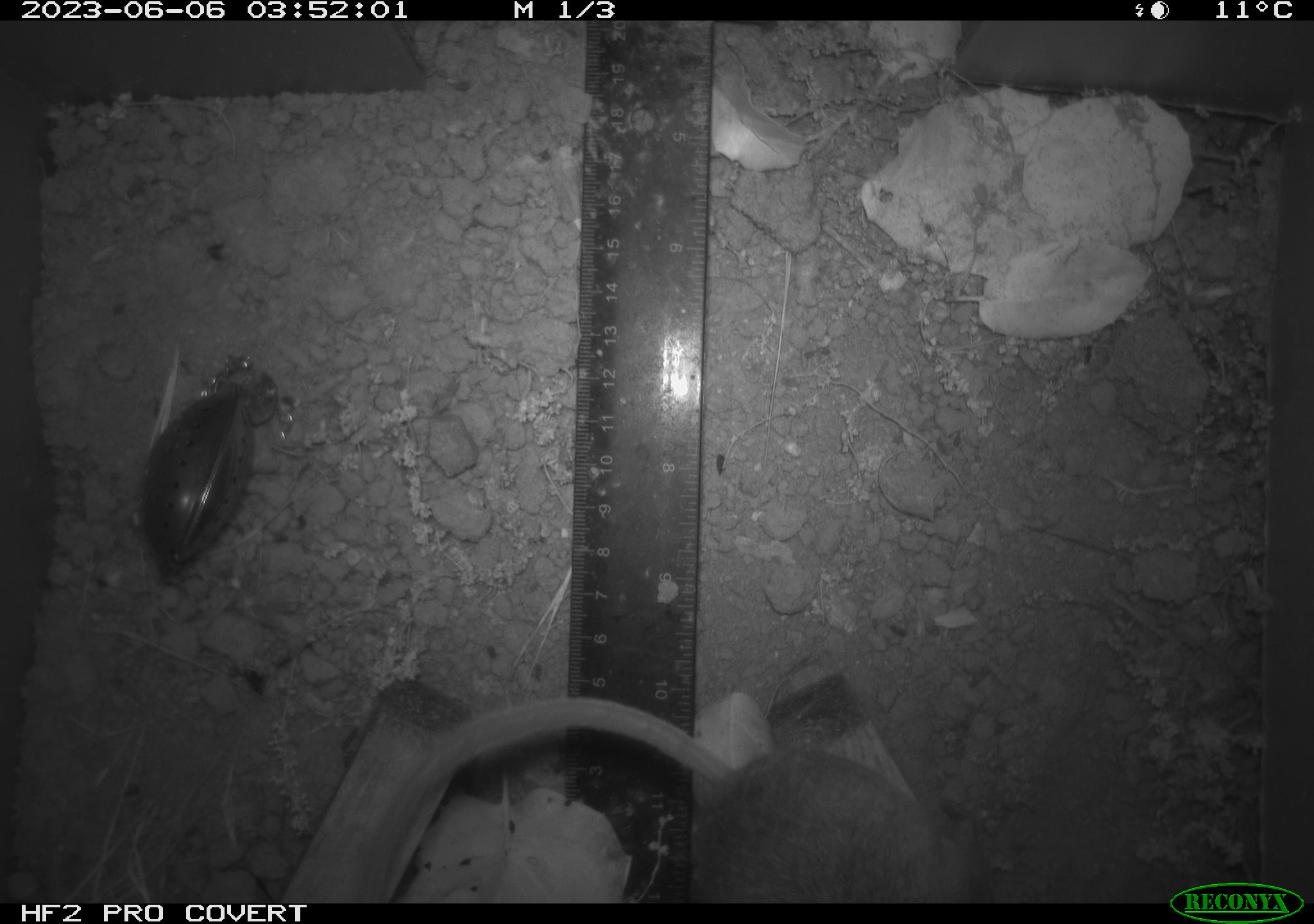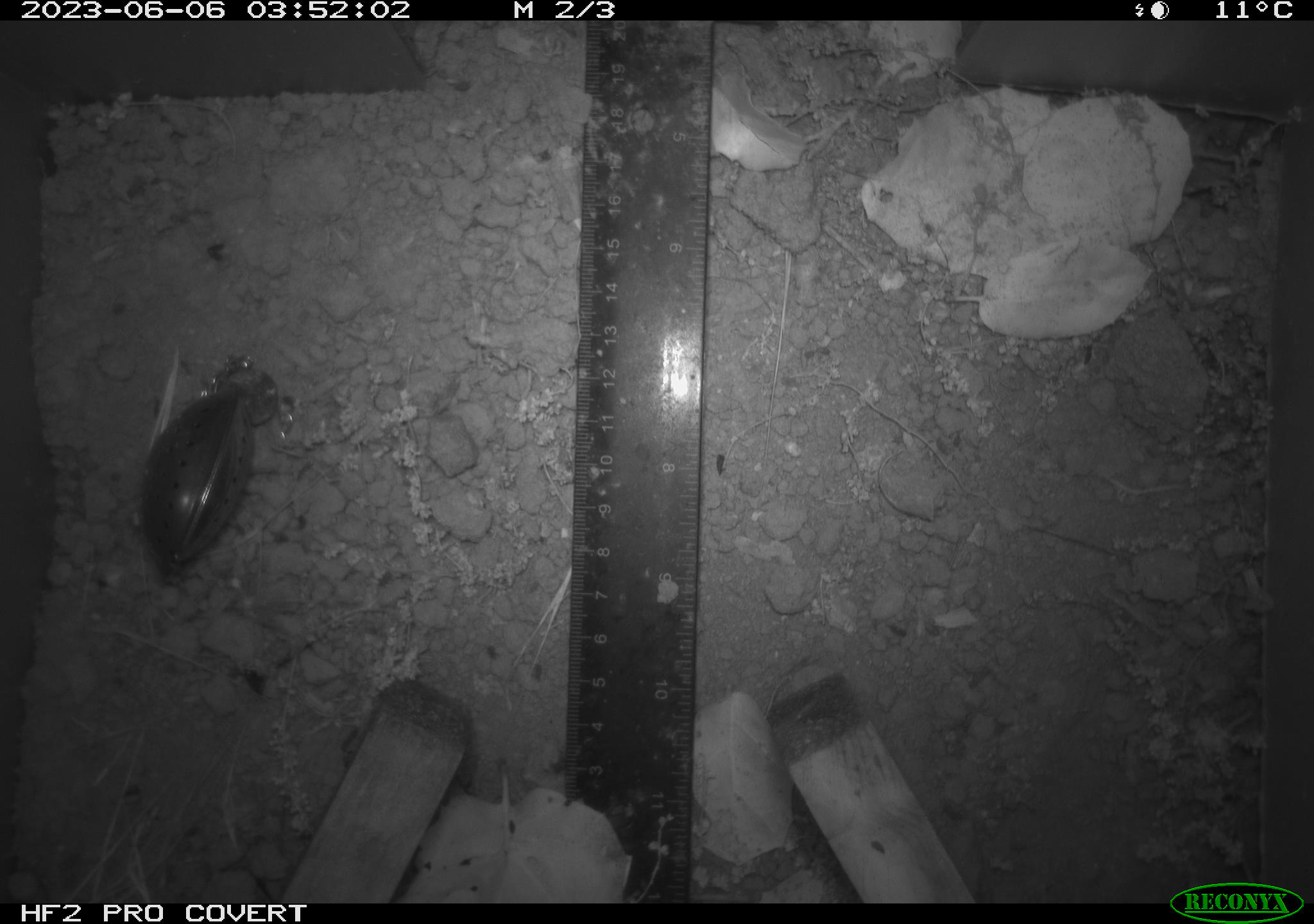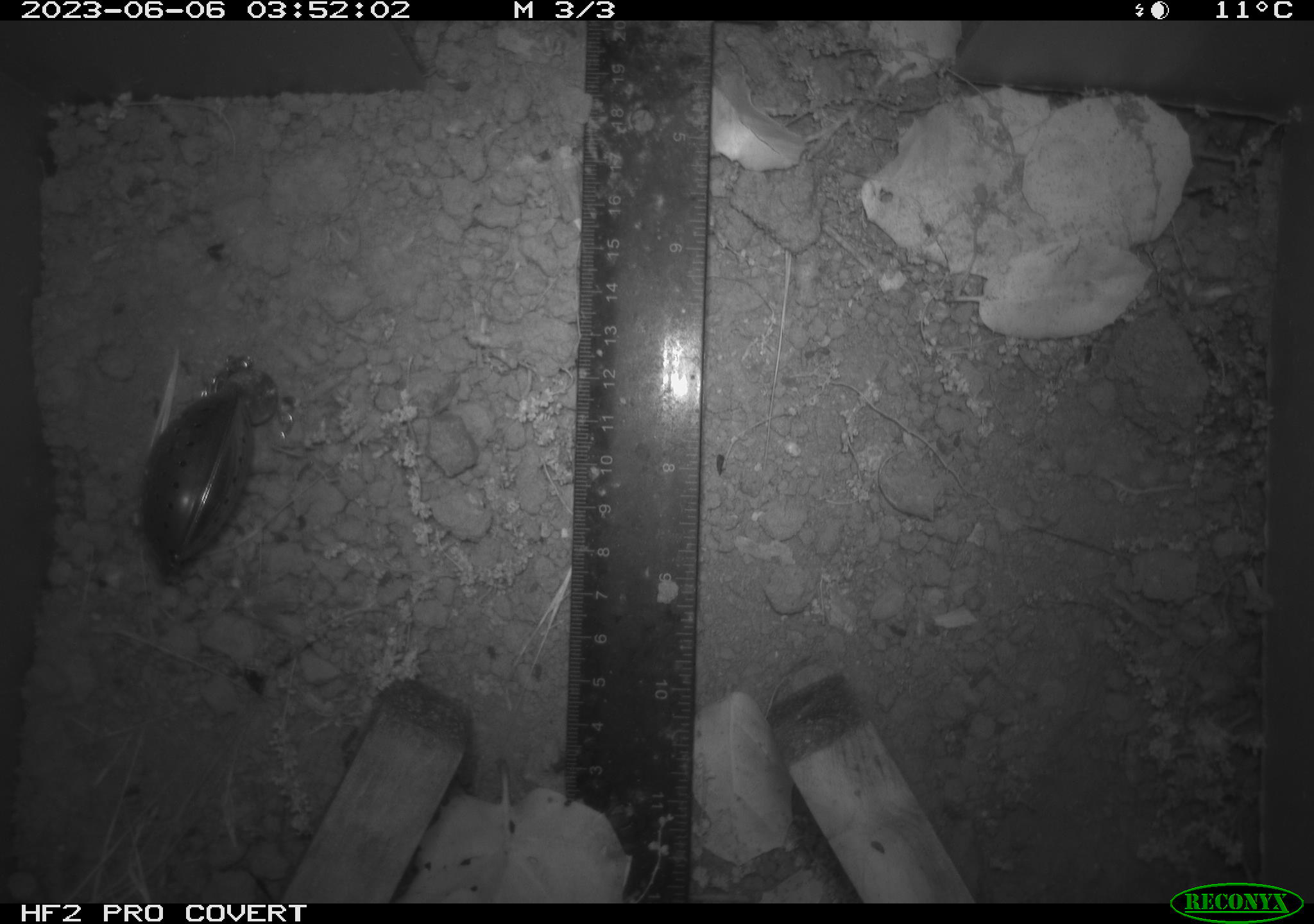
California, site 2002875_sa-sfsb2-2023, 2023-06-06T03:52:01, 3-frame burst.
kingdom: Animalia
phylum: Chordata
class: Mammalia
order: Rodentia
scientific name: Rodentia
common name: mouse species